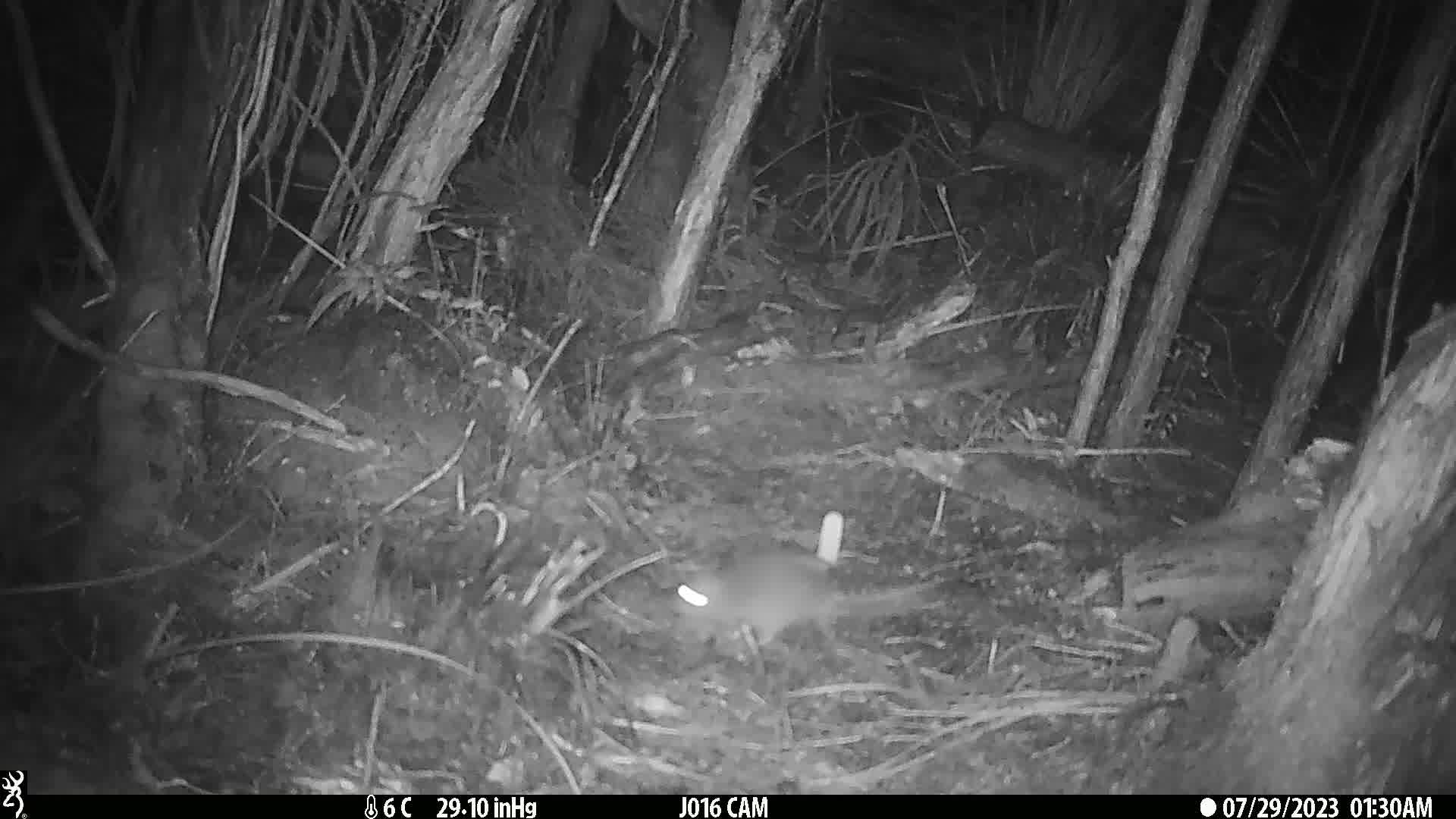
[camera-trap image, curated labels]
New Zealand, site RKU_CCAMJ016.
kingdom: Animalia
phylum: Chordata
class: Mammalia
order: Rodentia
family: Muridae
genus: Rattus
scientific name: Rattus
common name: rat